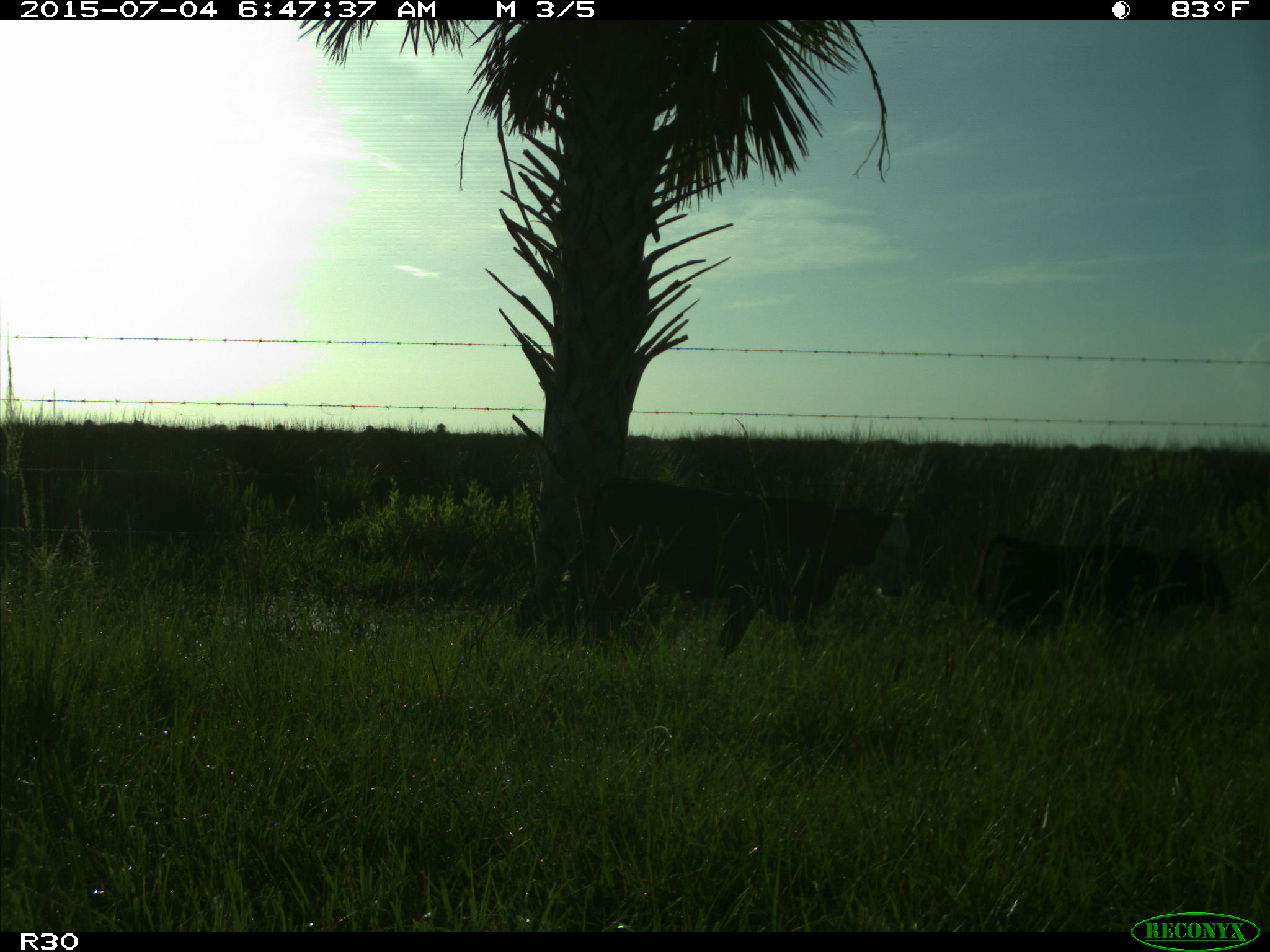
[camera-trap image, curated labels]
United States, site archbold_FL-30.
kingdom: Animalia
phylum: Chordata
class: Mammalia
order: Artiodactyla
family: Bovidae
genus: Bos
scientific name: Bos taurus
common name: domestic cow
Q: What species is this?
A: Bos taurus (domestic cow).